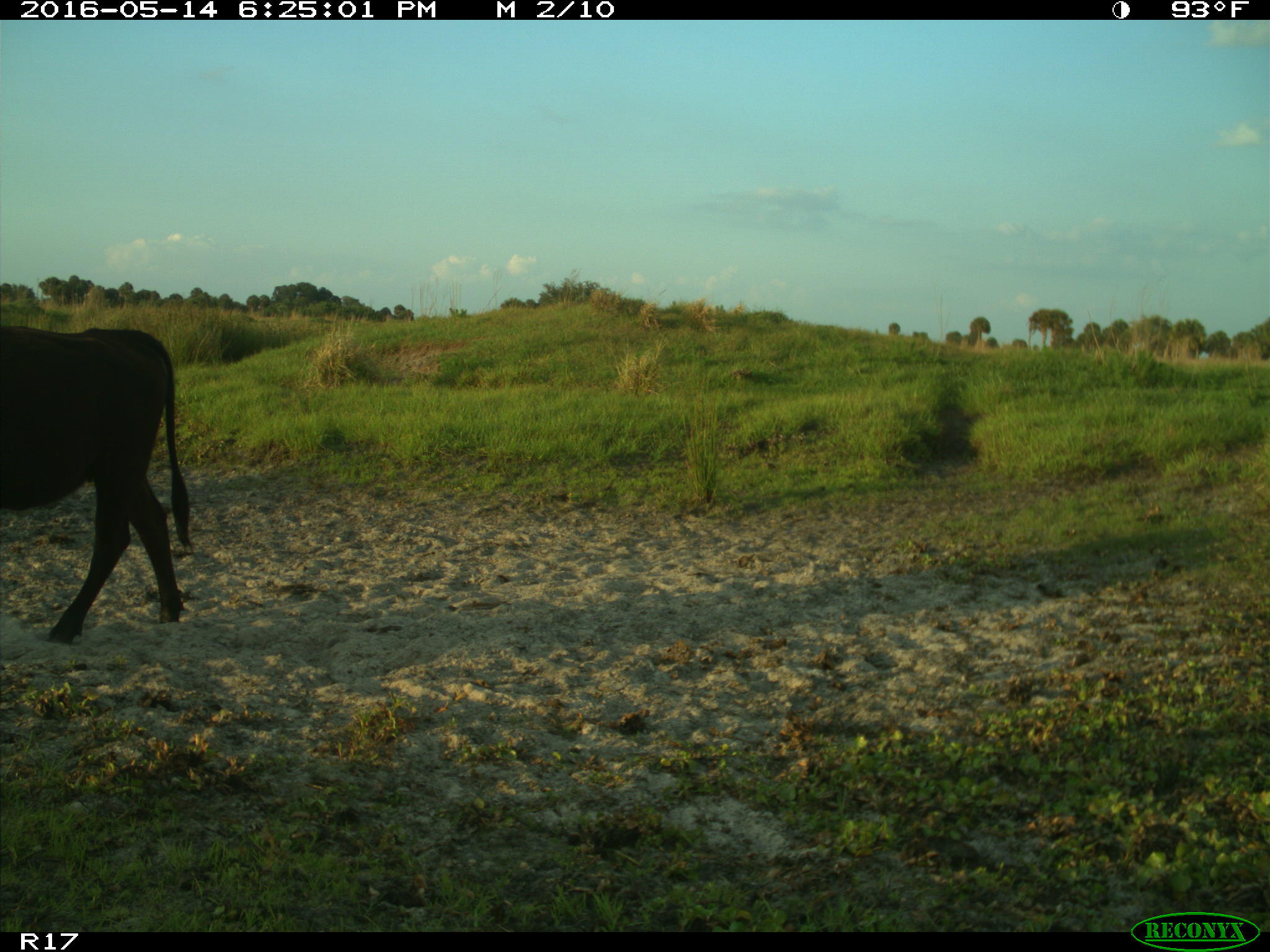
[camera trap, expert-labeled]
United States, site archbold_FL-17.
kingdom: Animalia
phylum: Chordata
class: Mammalia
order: Artiodactyla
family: Bovidae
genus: Bos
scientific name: Bos taurus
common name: domestic cow